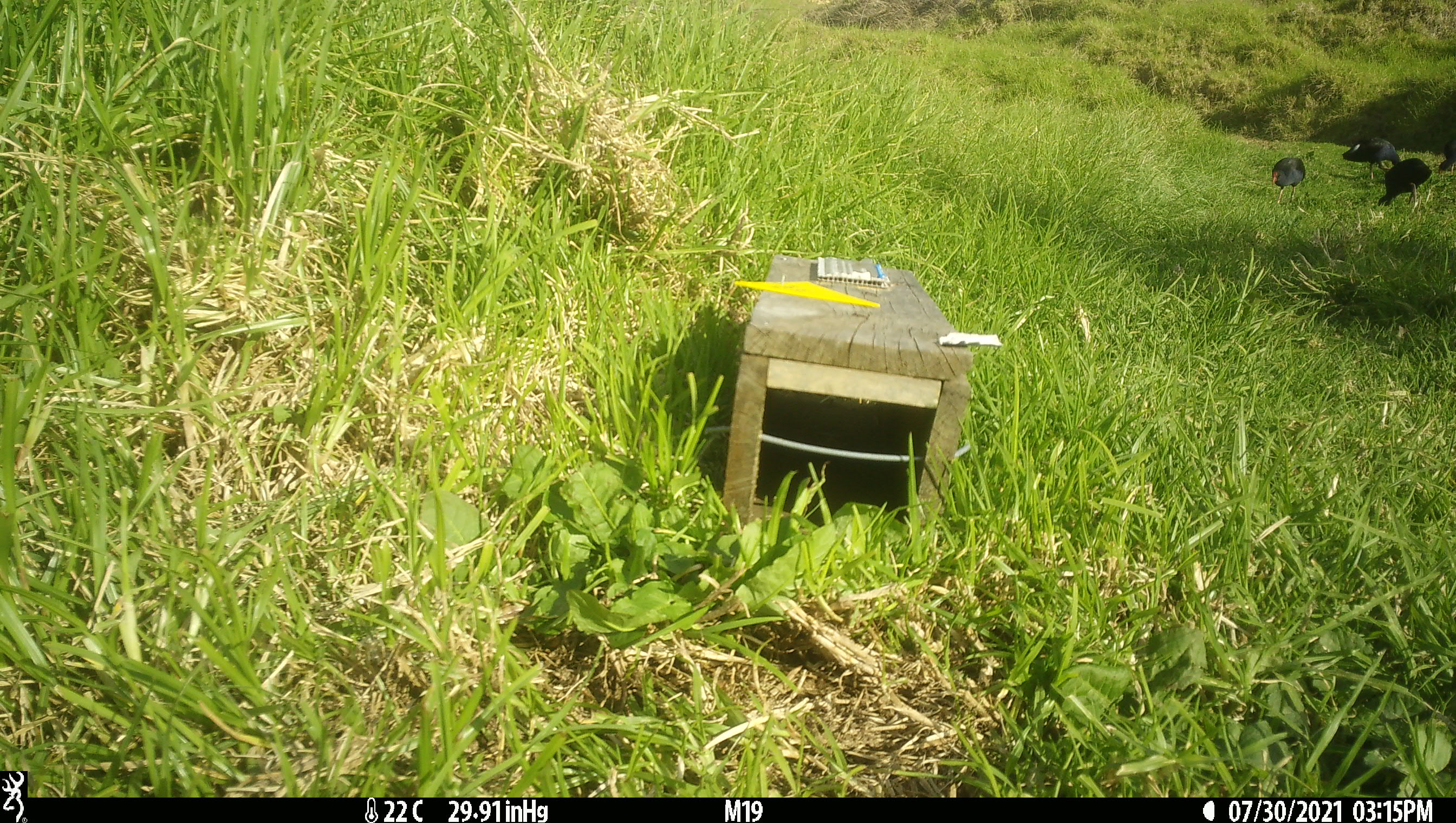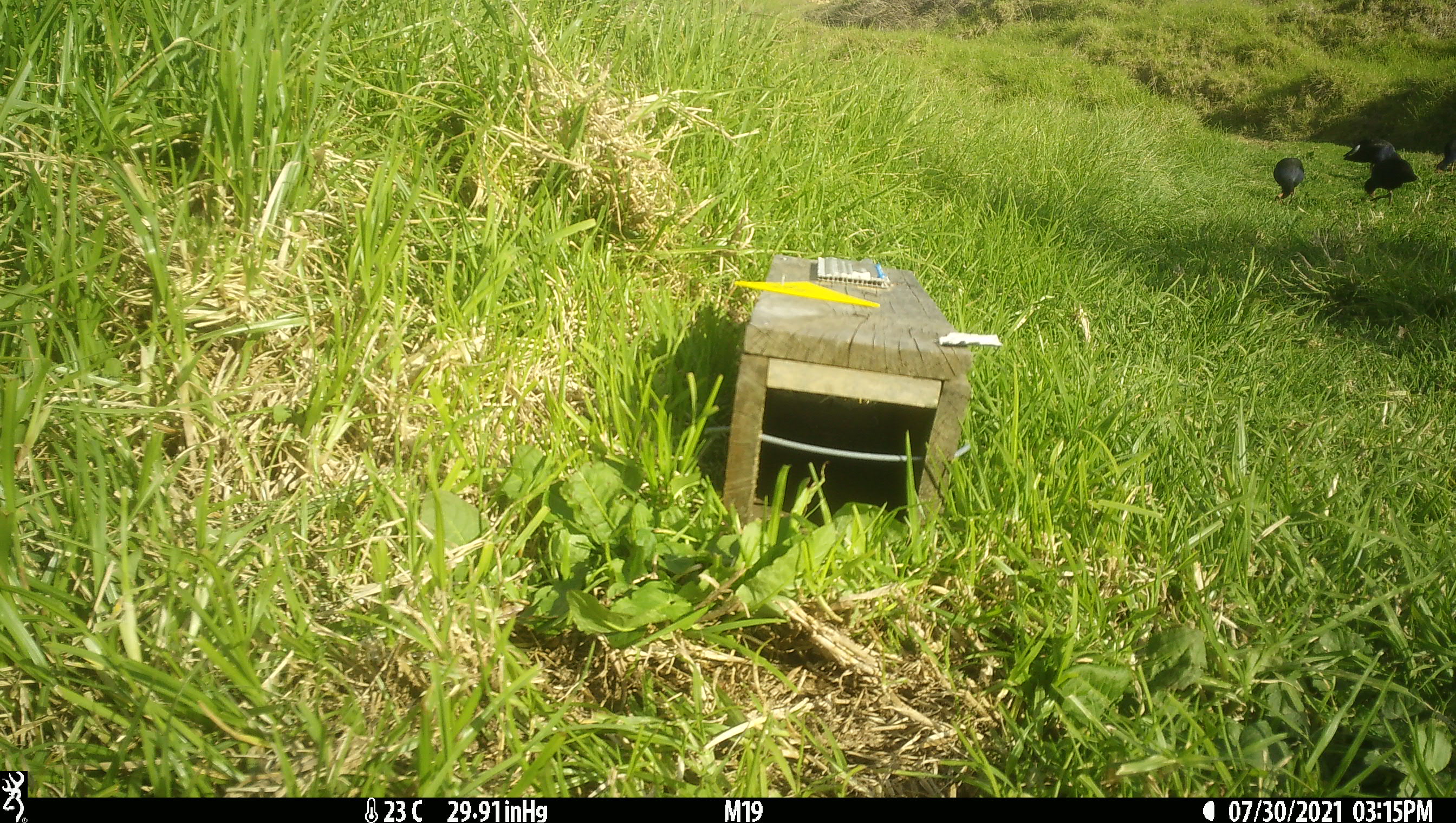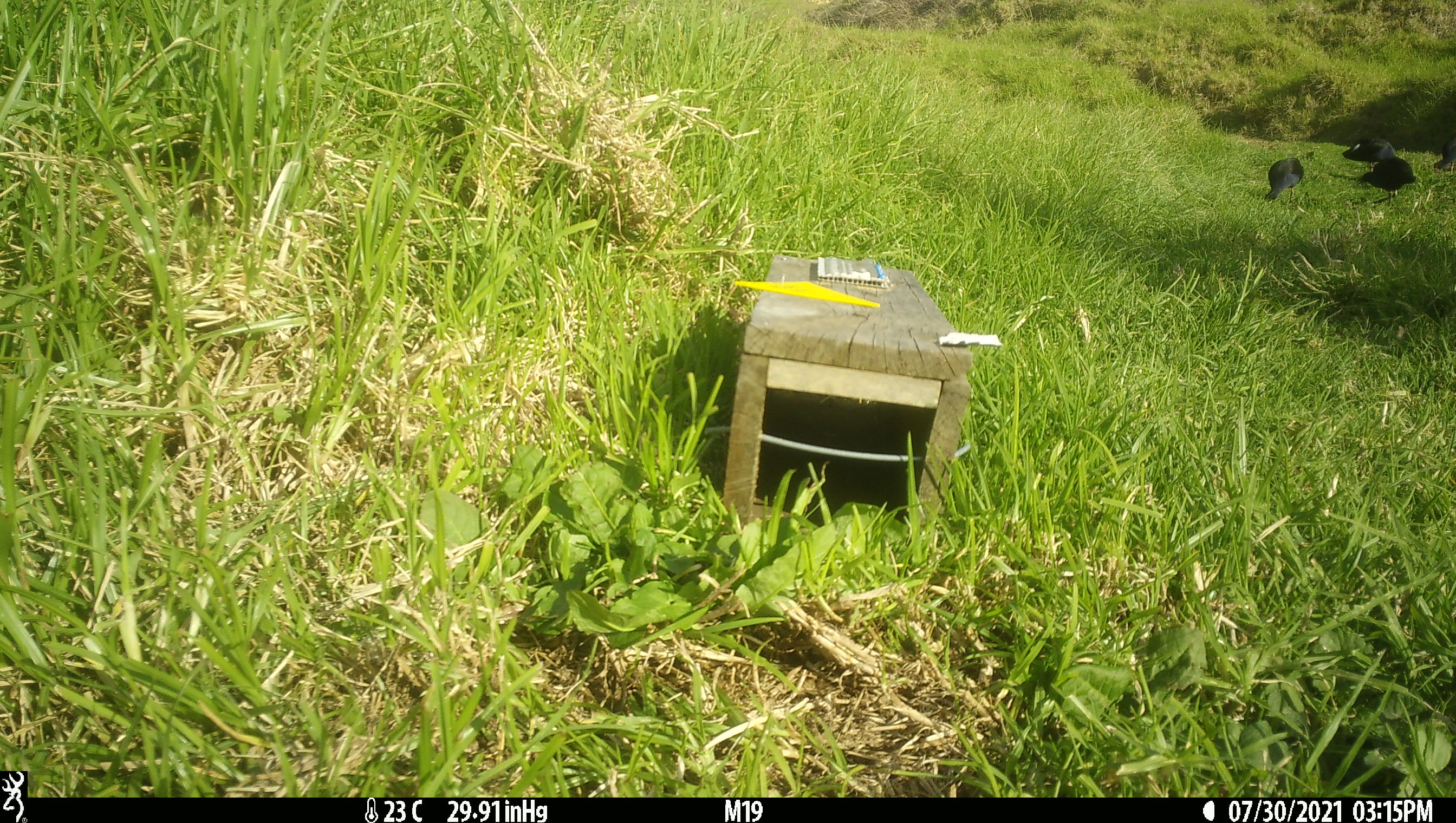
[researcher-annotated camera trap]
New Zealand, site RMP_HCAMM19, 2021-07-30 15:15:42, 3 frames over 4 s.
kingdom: Animalia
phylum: Chordata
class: Aves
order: Gruiformes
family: Rallidae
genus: Porphyrio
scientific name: Porphyrio melanotus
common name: australasian swamphen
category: pukeko